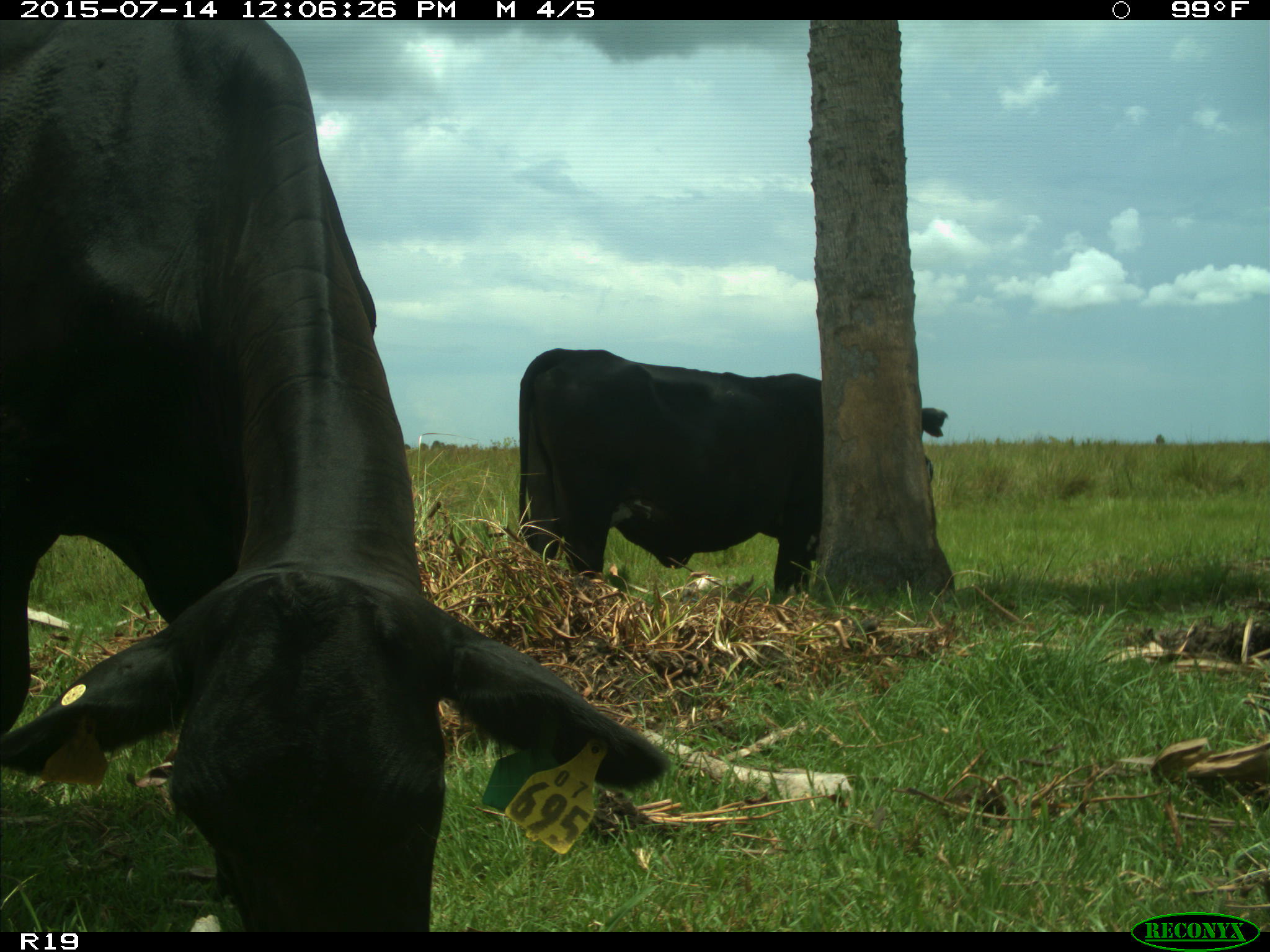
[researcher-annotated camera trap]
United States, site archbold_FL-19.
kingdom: Animalia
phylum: Chordata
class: Mammalia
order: Artiodactyla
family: Bovidae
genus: Bos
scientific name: Bos taurus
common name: domestic cow